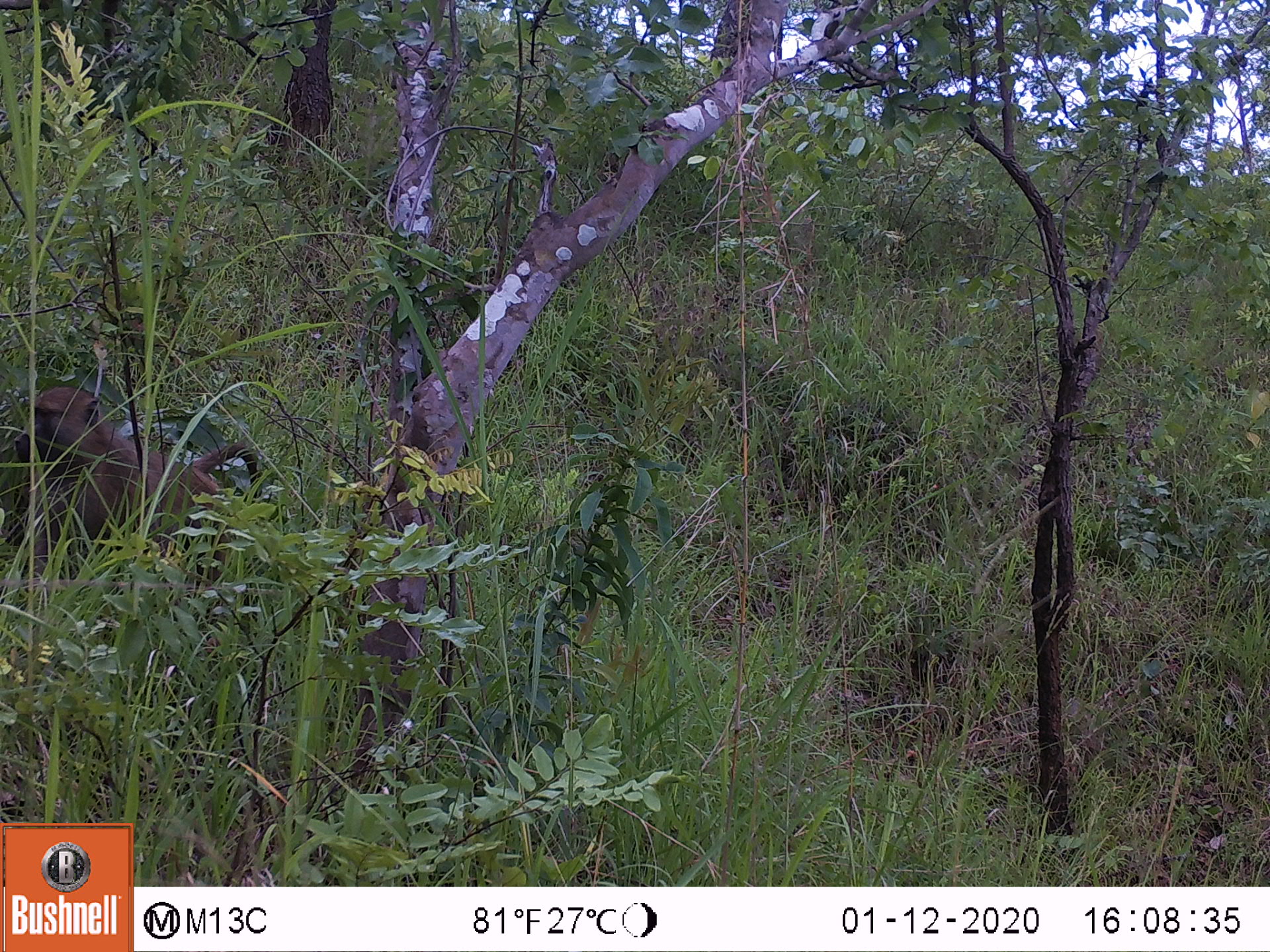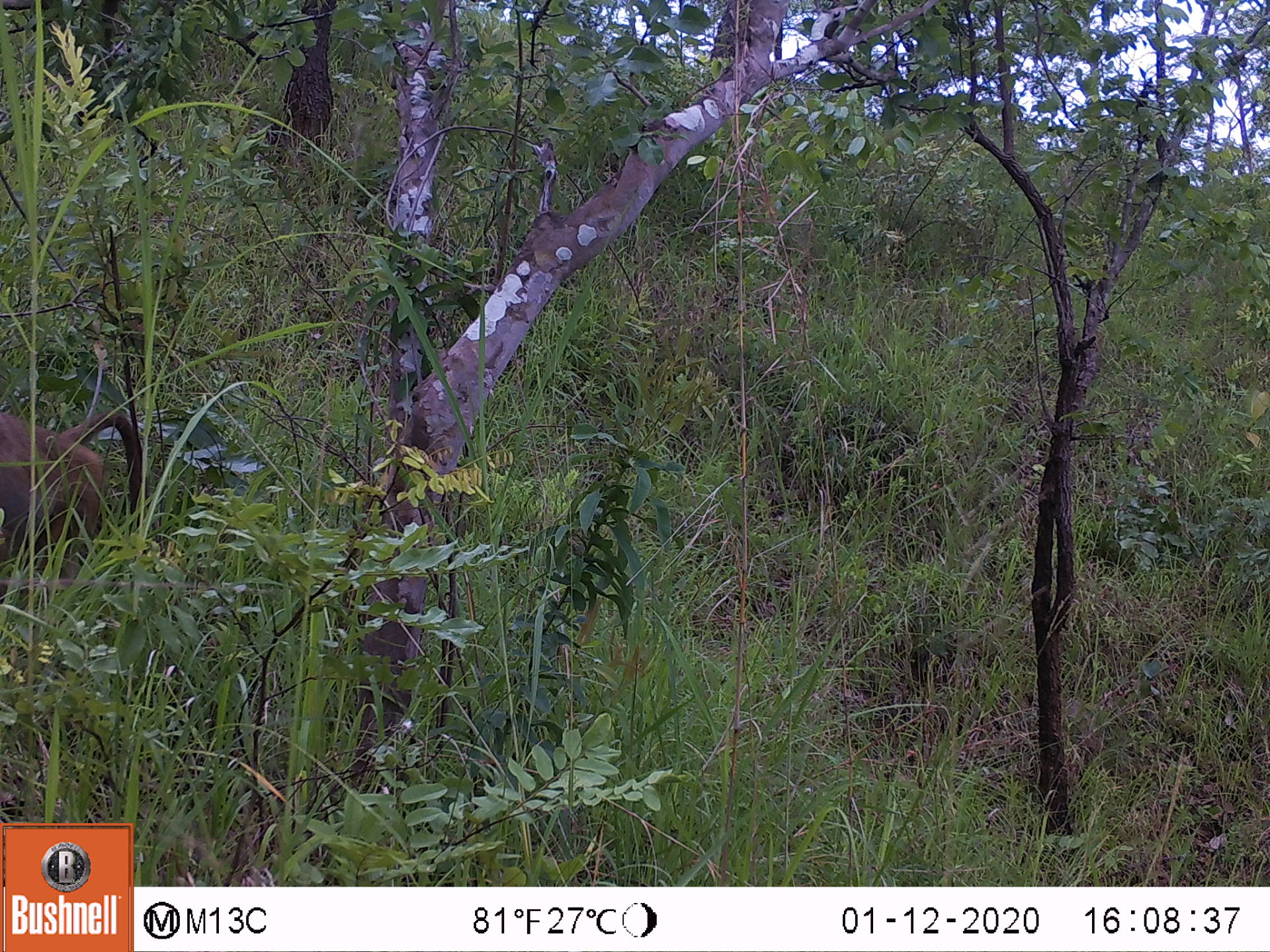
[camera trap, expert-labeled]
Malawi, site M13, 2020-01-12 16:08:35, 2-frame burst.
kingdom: Animalia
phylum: Chordata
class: Mammalia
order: Primates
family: Cercopithecidae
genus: Papio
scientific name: Papio cynocephalus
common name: yellow baboon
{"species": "yellow baboon (Papio cynocephalus)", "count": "1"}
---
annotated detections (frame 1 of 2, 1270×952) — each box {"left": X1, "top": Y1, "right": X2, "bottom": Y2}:
yellow baboon: {"left": 11, "top": 384, "right": 260, "bottom": 568}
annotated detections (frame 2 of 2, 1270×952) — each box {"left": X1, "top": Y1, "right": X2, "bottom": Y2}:
yellow baboon: {"left": 1, "top": 408, "right": 146, "bottom": 572}